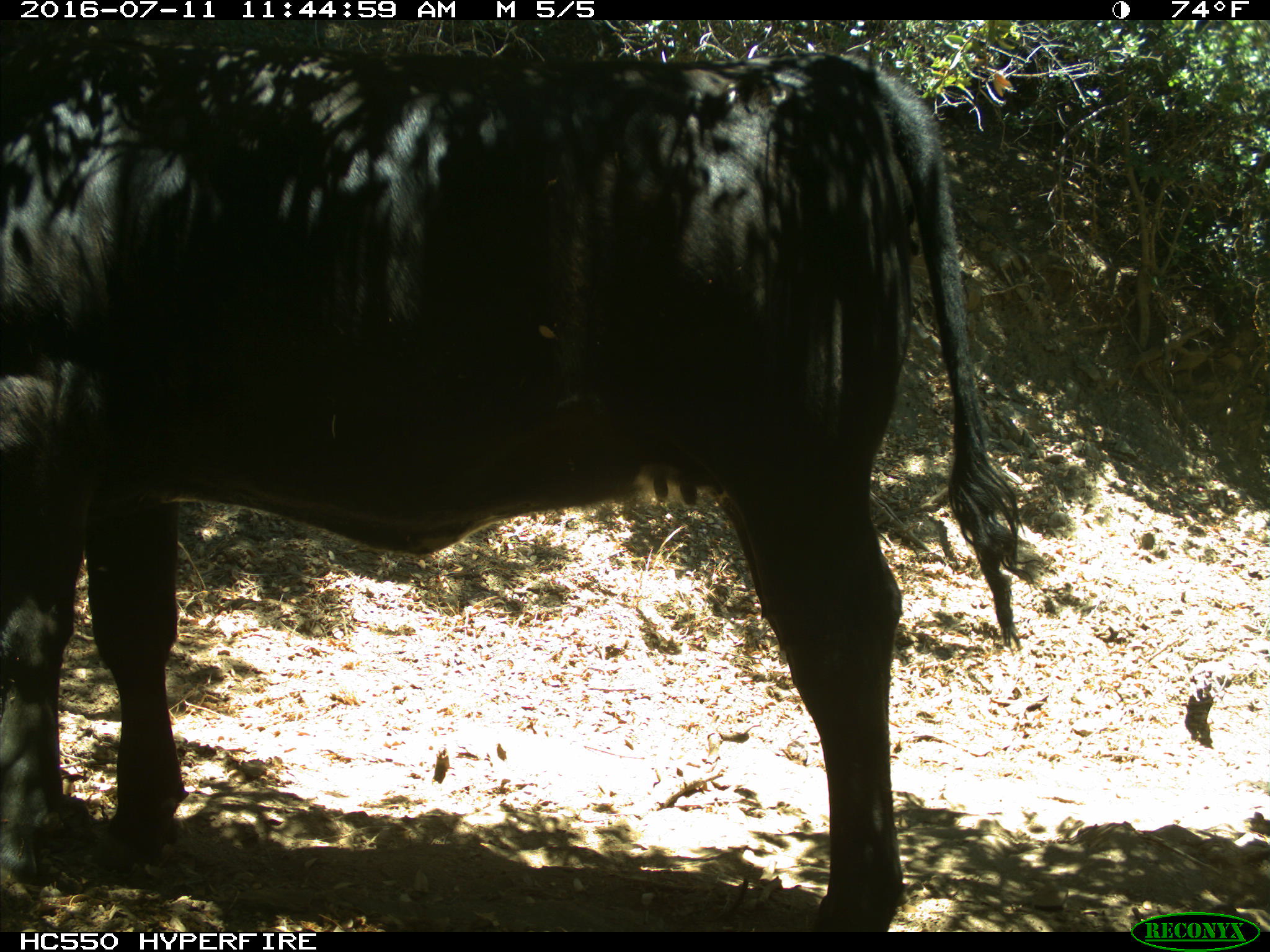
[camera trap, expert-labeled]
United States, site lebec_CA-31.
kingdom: Animalia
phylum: Chordata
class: Mammalia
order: Artiodactyla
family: Bovidae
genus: Bos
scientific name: Bos taurus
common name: domestic cow